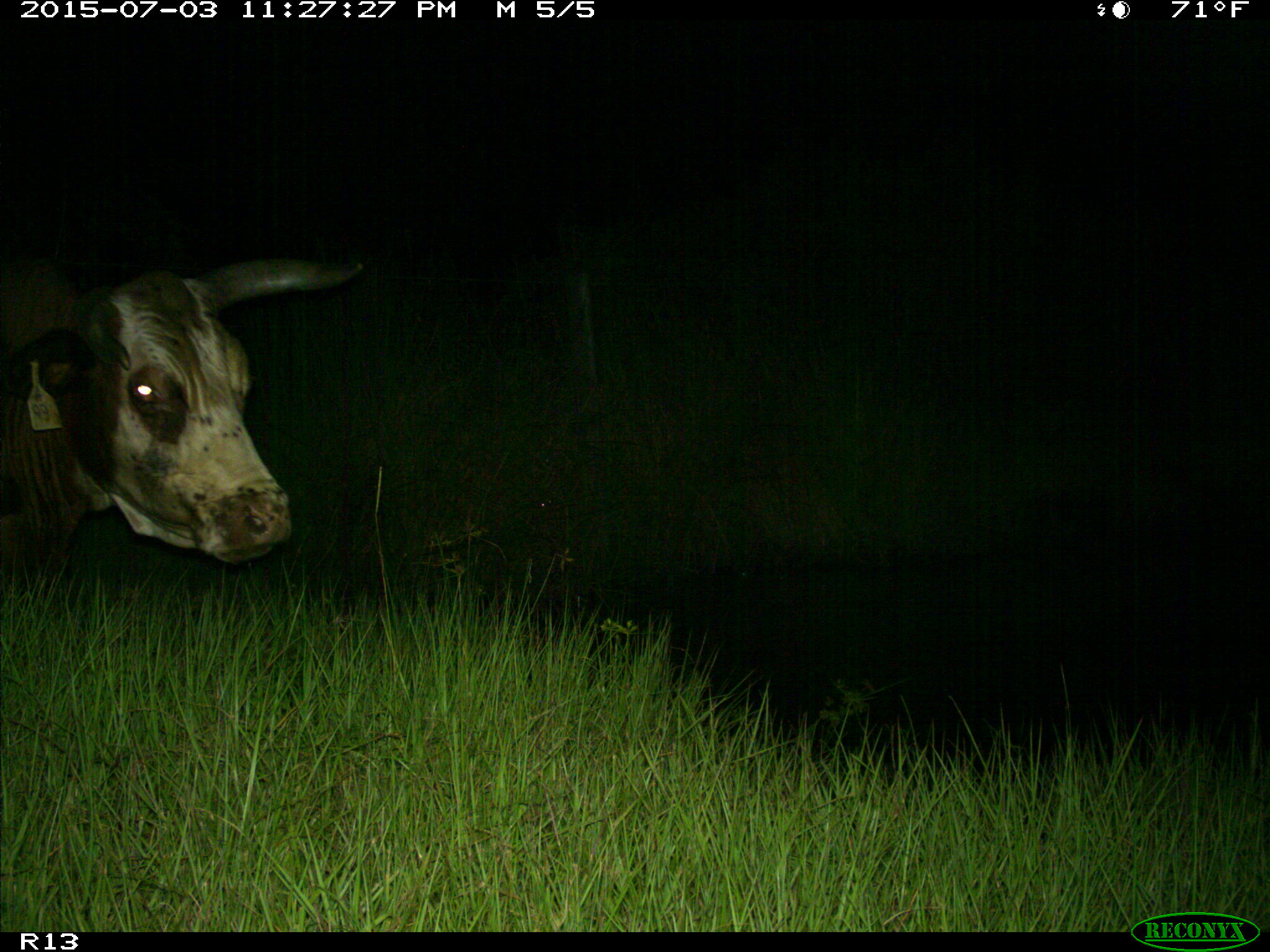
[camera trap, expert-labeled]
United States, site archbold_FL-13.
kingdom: Animalia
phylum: Chordata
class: Mammalia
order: Artiodactyla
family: Bovidae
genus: Bos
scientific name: Bos taurus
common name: domestic cow